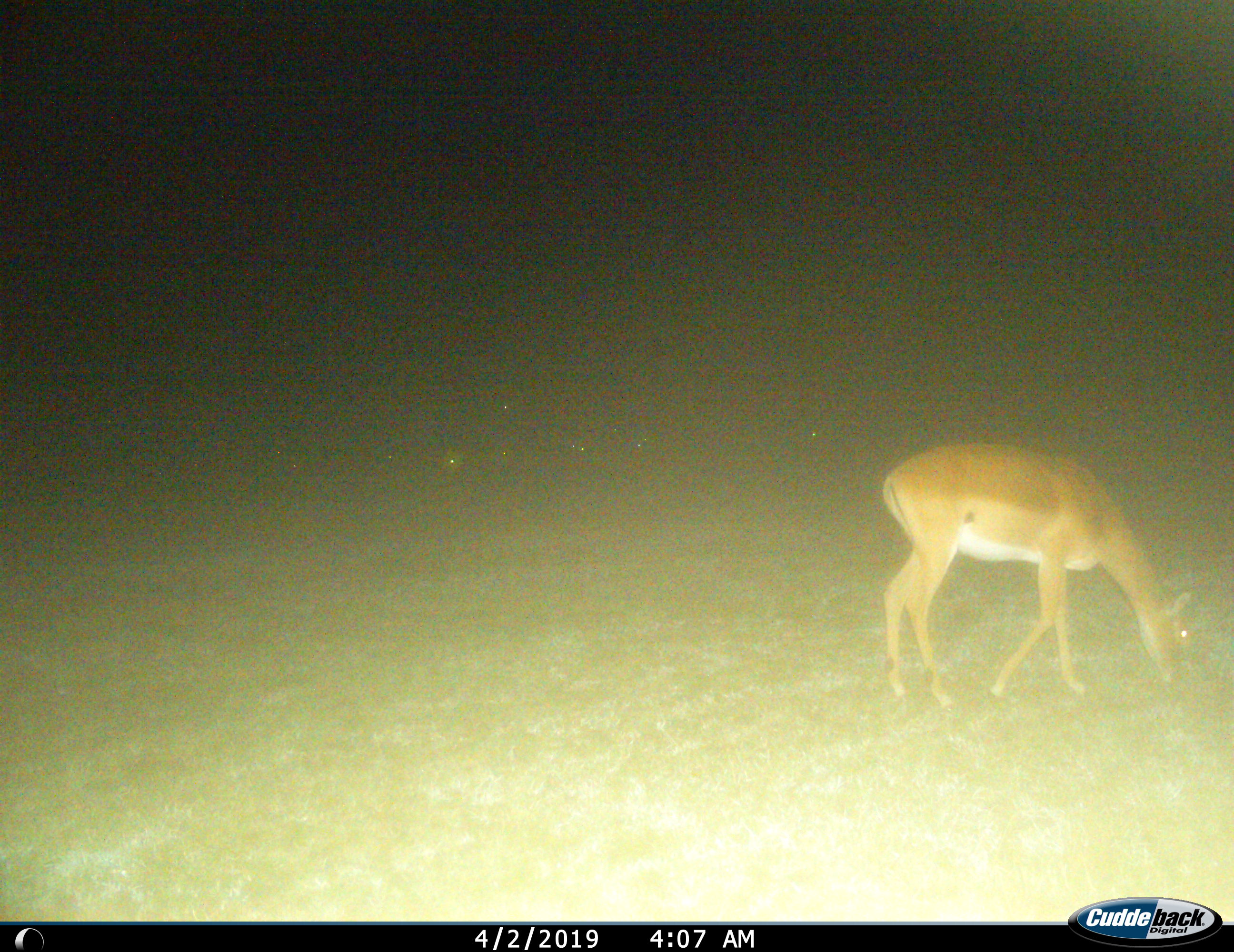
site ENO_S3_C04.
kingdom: Animalia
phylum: Chordata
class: Mammalia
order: Artiodactyla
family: Bovidae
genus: Aepyceros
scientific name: Aepyceros melampus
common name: impala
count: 1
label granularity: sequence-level